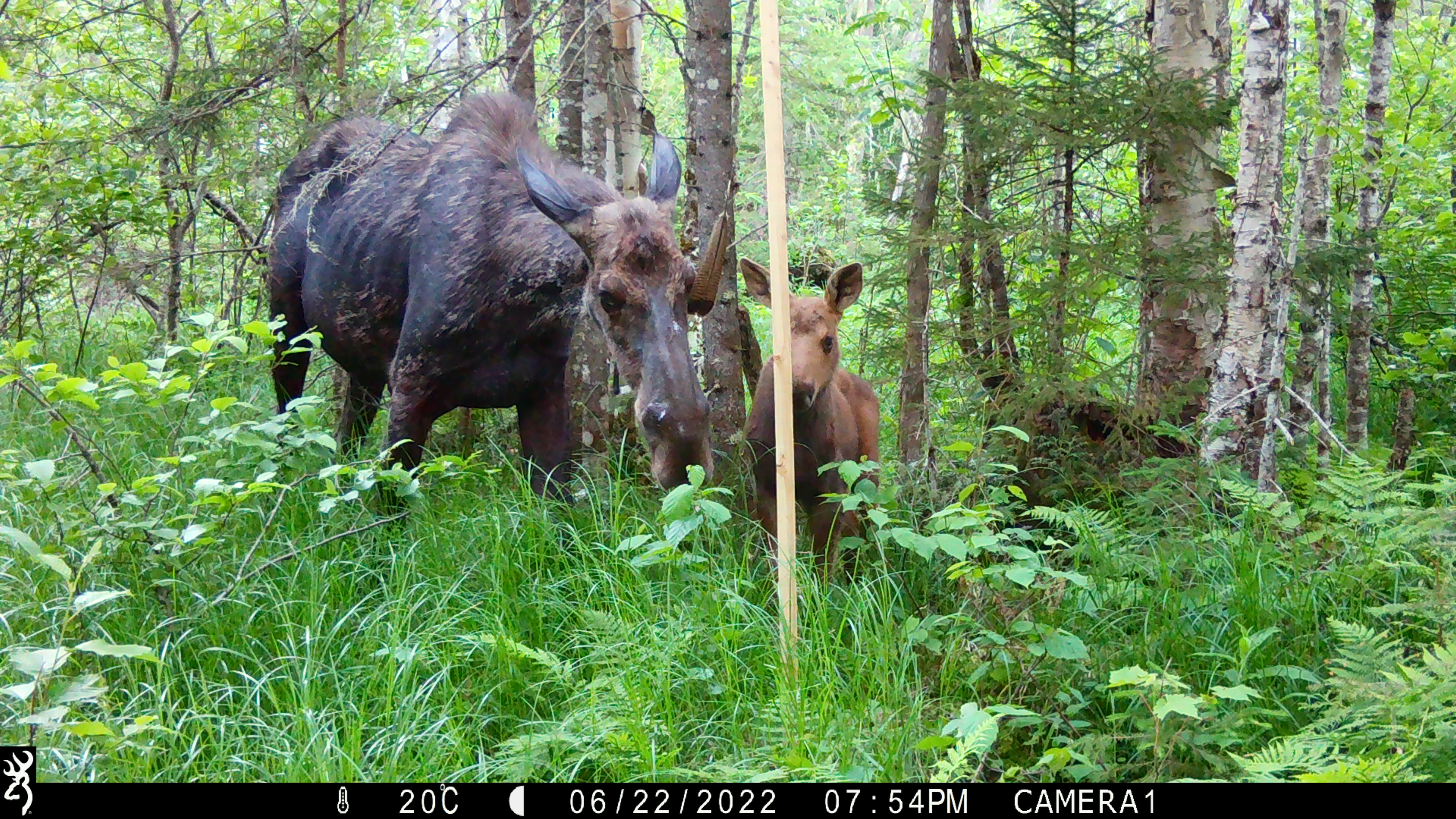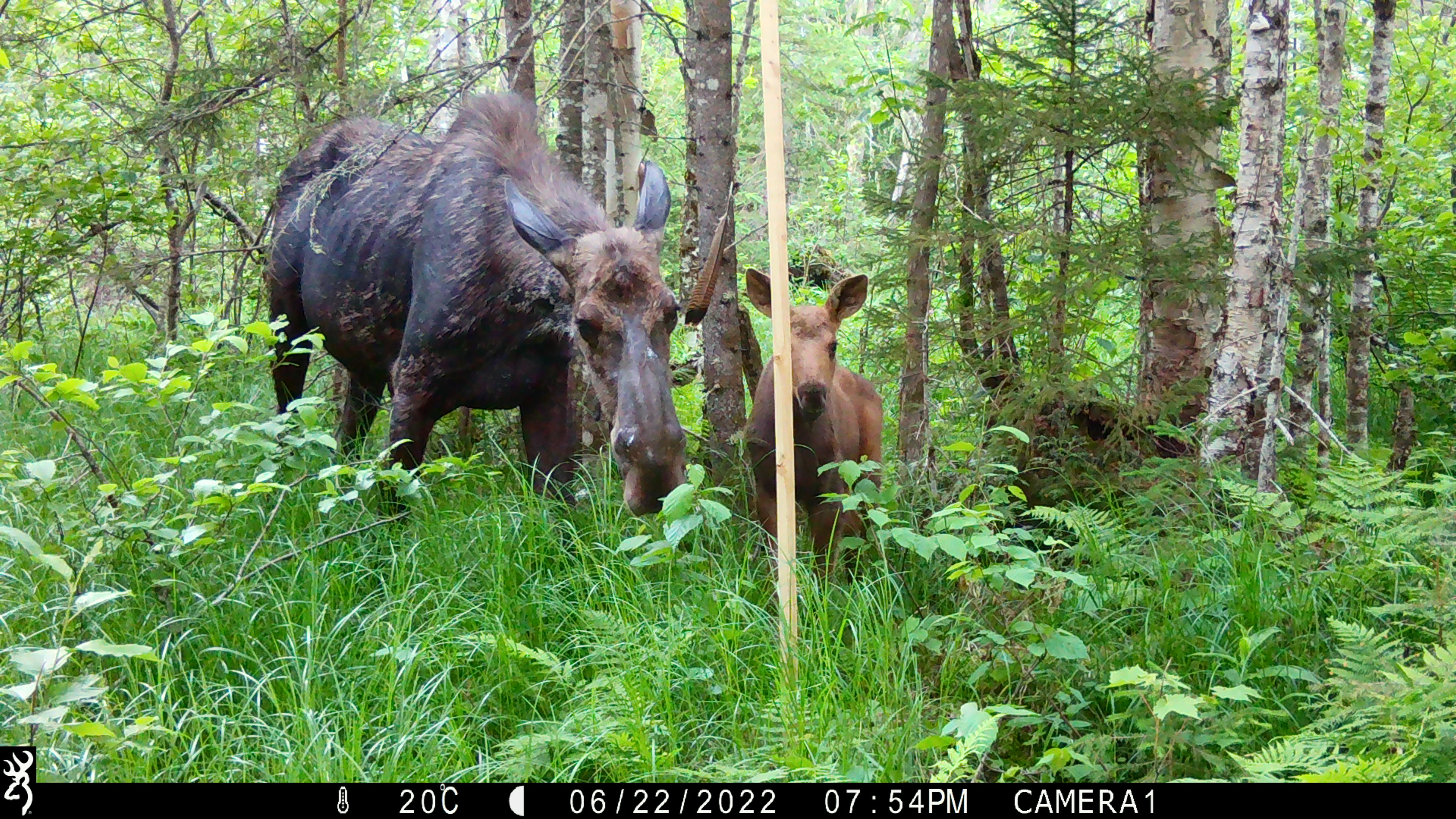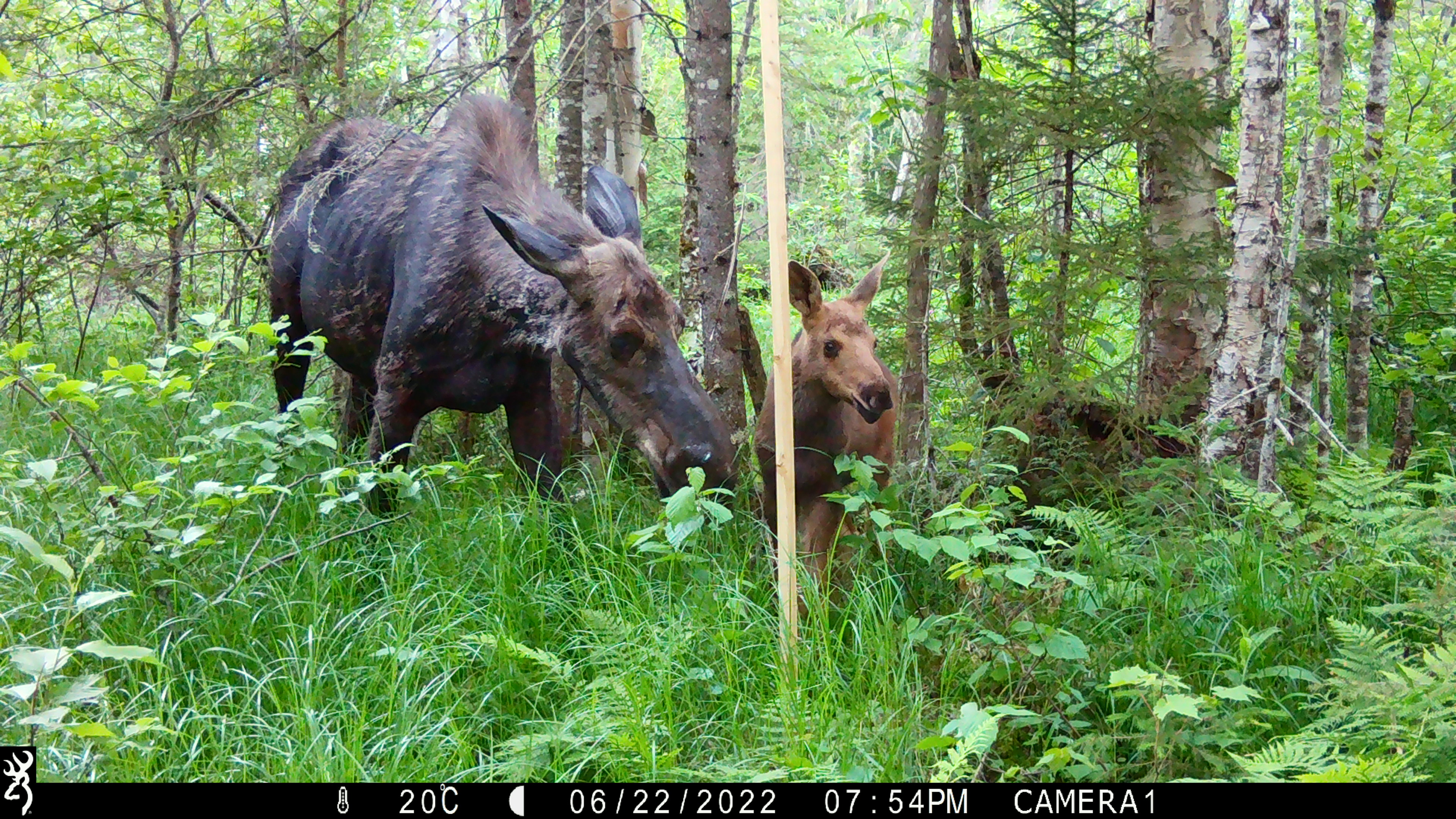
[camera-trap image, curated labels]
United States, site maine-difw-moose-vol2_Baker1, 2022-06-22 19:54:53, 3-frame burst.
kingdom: Animalia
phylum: Chordata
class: Mammalia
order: Artiodactyla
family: Cervidae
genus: Alces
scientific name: Alces alces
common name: moose